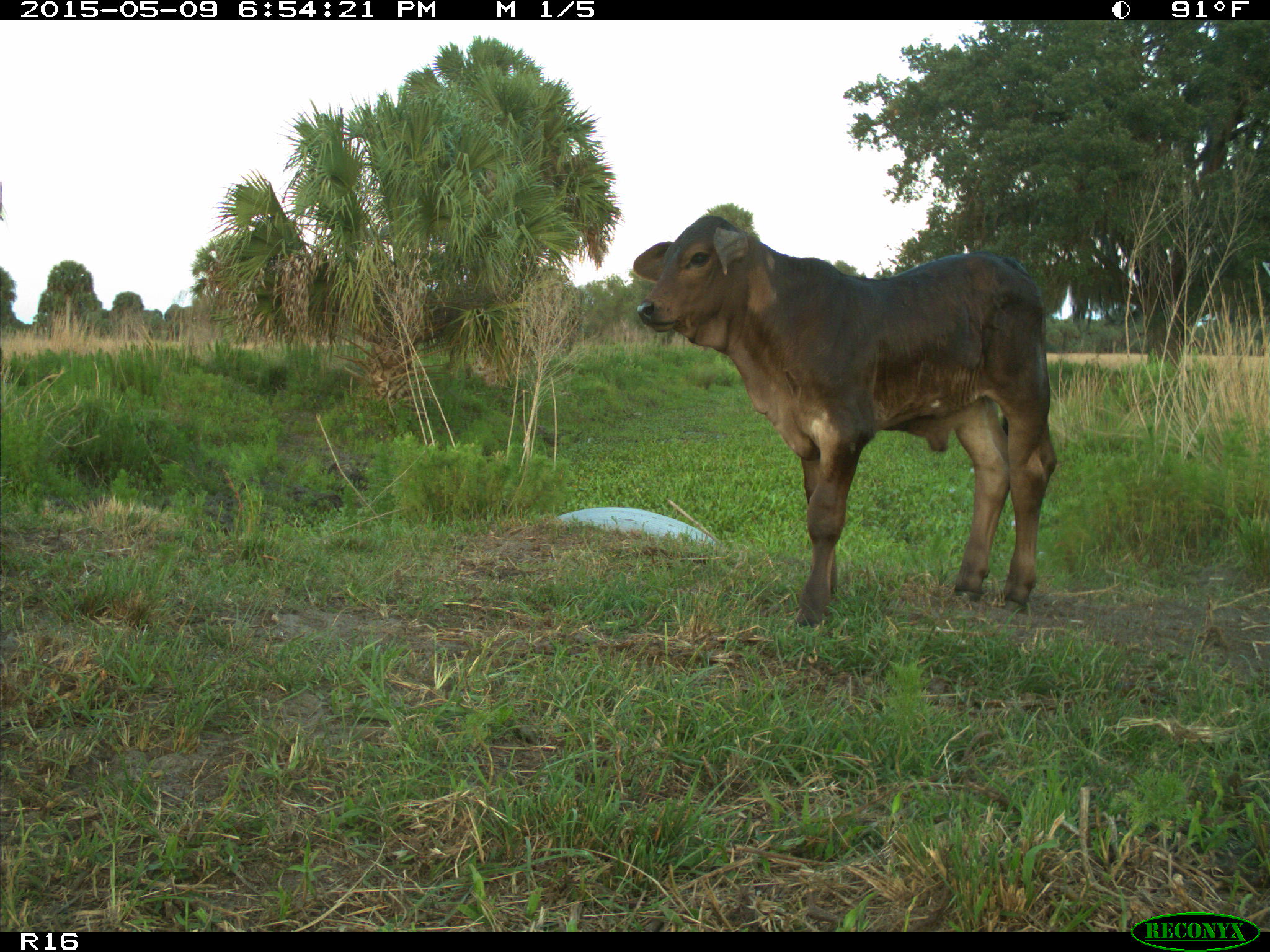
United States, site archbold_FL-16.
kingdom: Animalia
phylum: Chordata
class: Mammalia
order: Artiodactyla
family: Bovidae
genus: Bos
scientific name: Bos taurus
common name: domestic cow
Bos taurus (domestic cow).